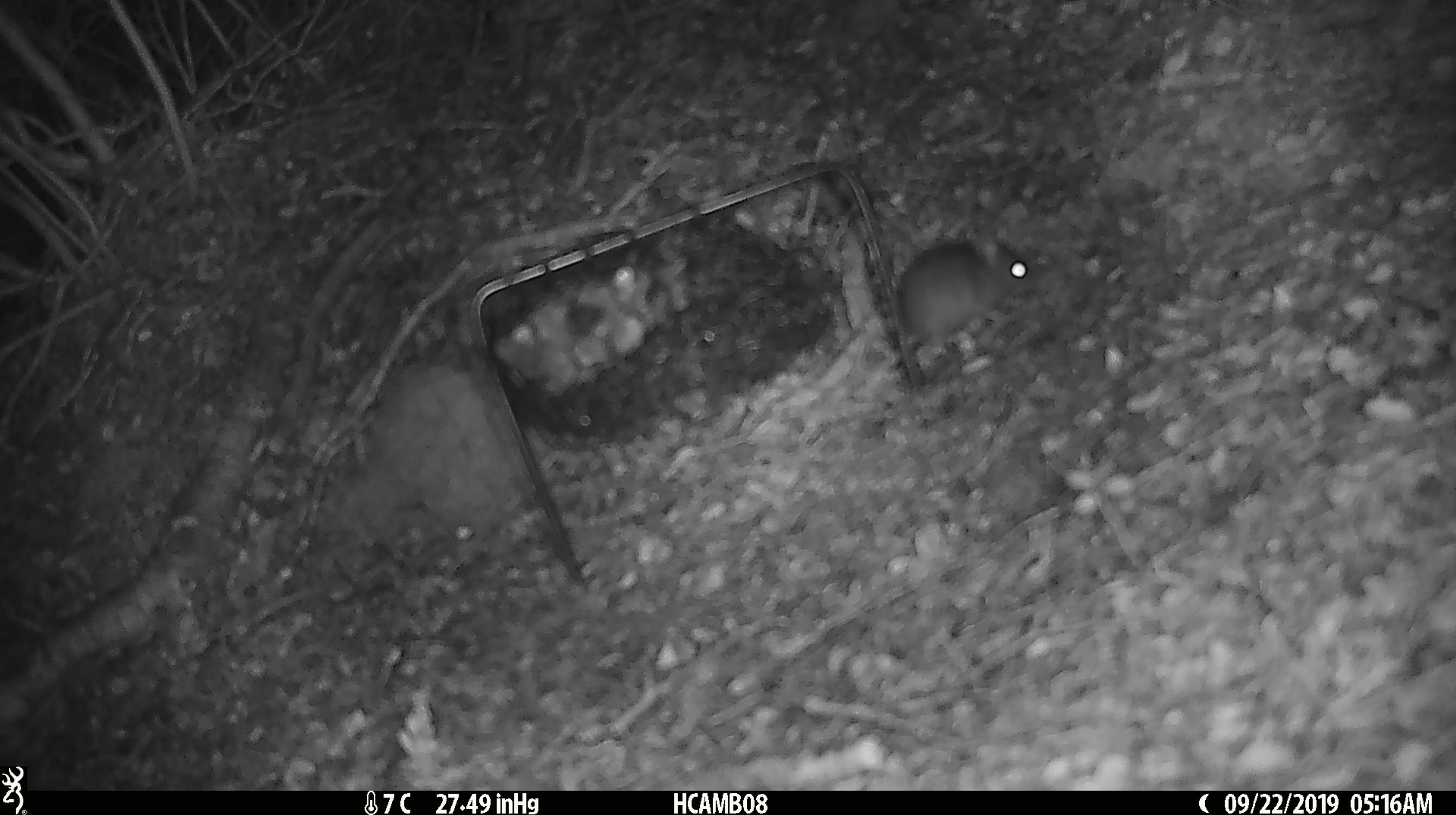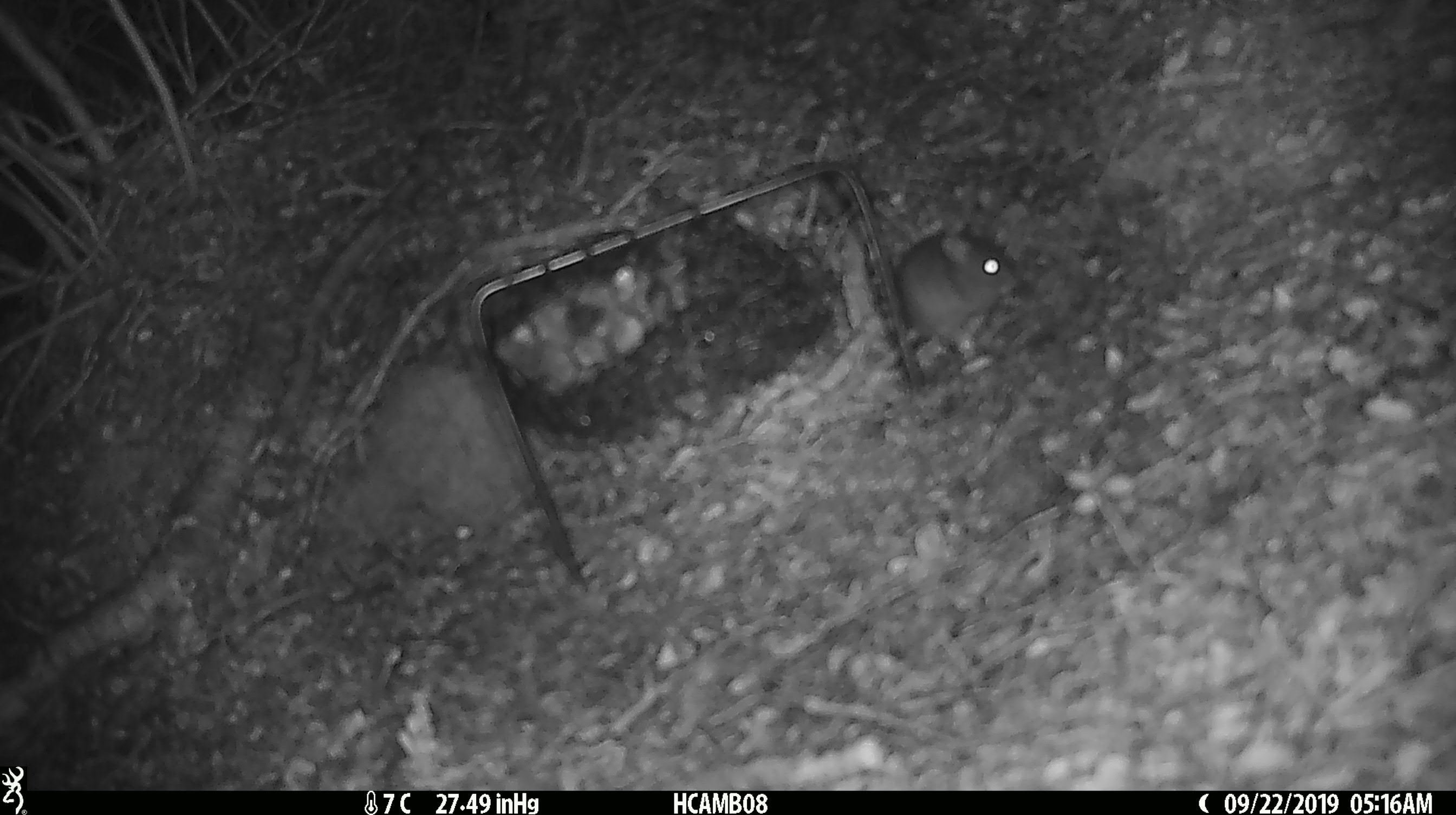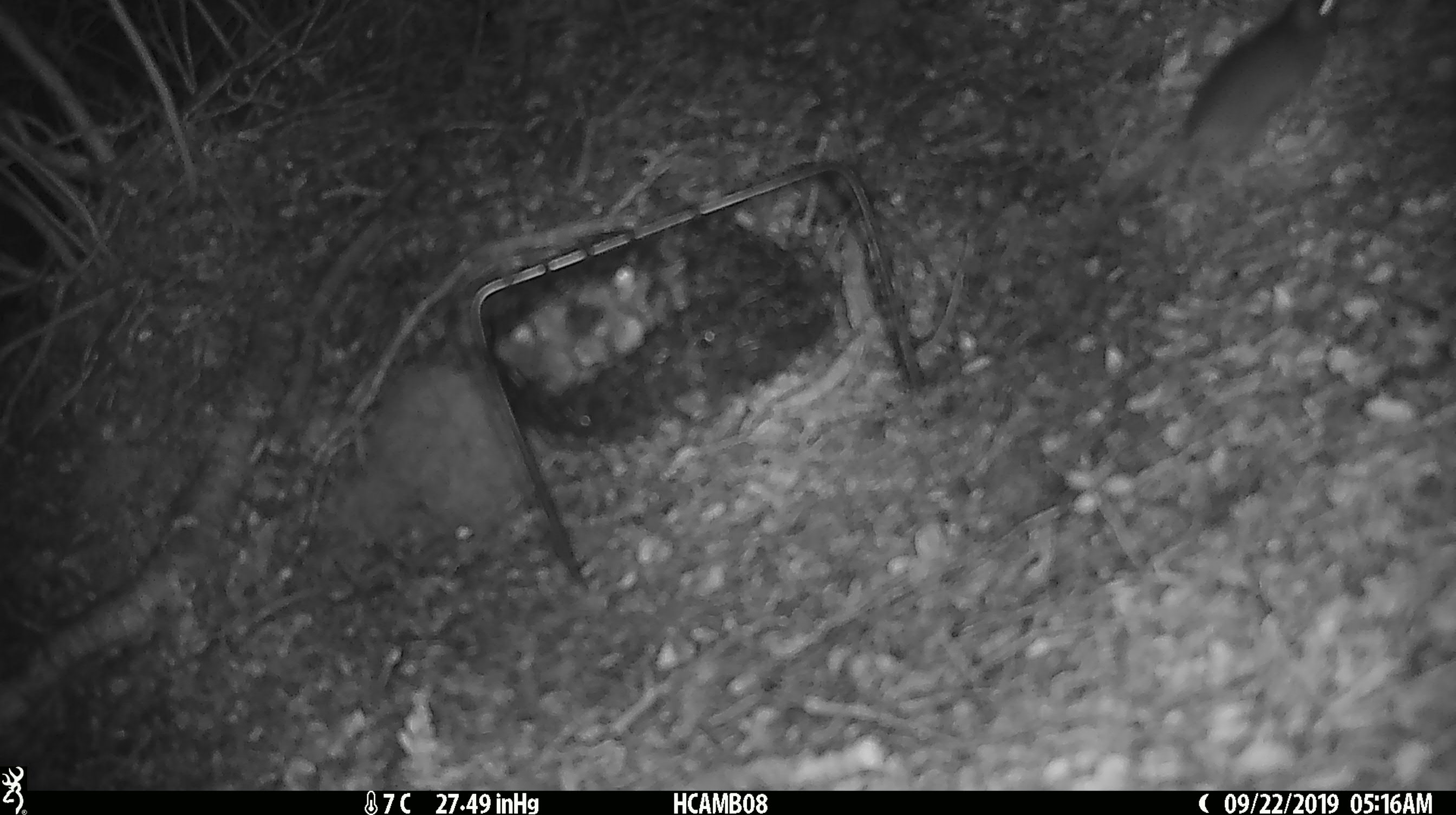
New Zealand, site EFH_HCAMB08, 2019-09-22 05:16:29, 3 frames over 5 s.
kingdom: Animalia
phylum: Chordata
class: Mammalia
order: Rodentia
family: Muridae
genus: Mus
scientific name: Mus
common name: mouse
Mouse (Mus).